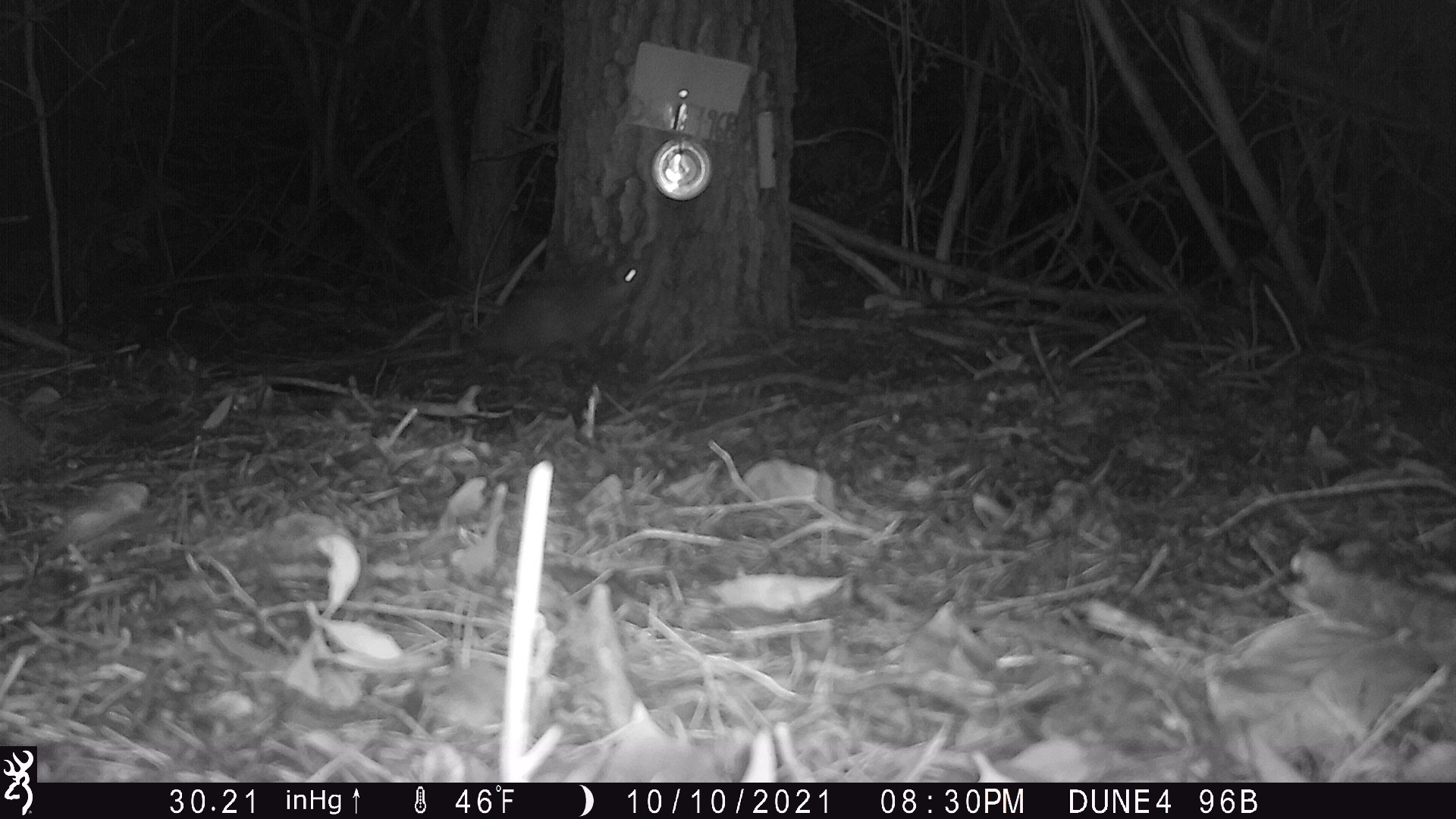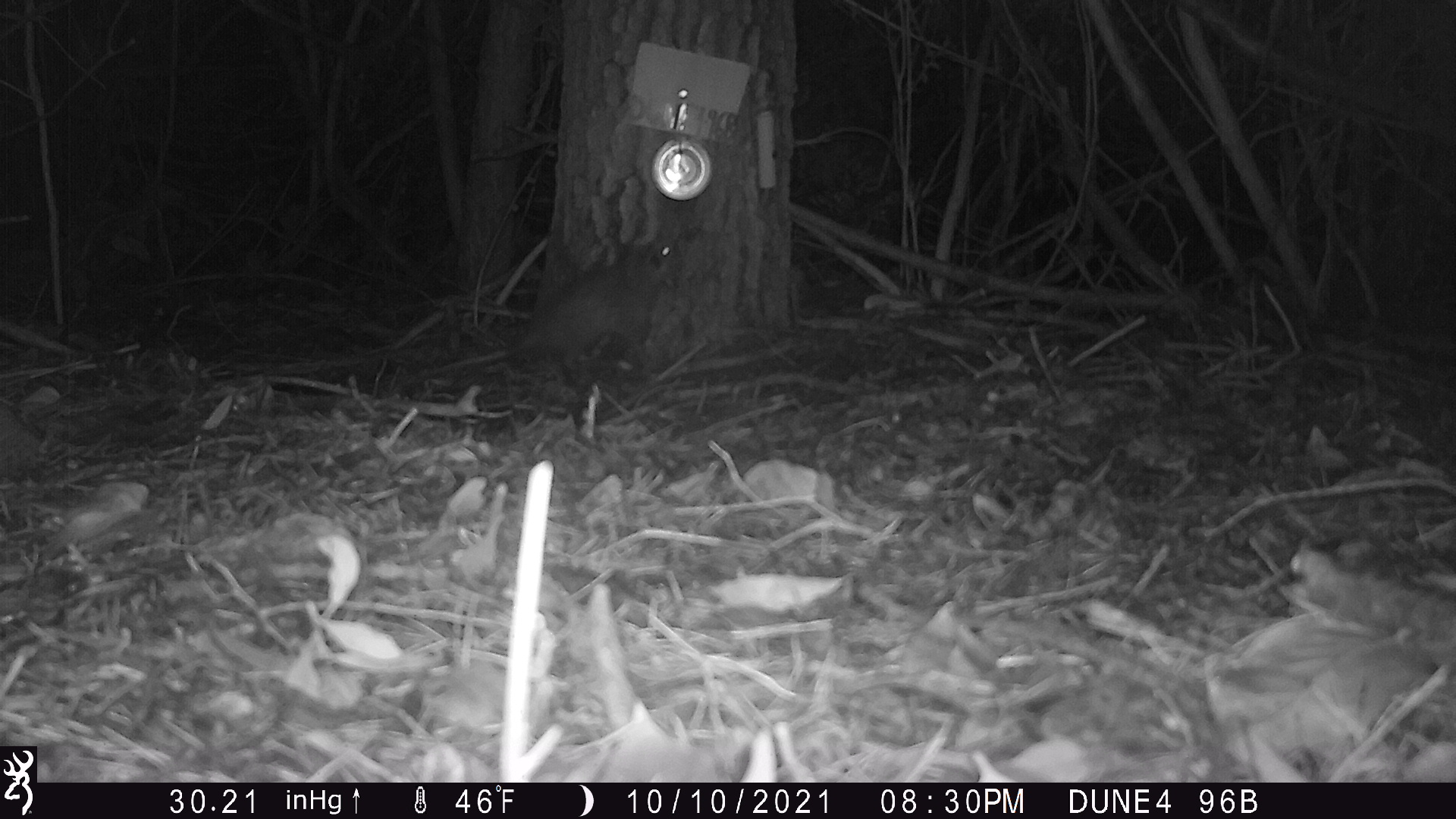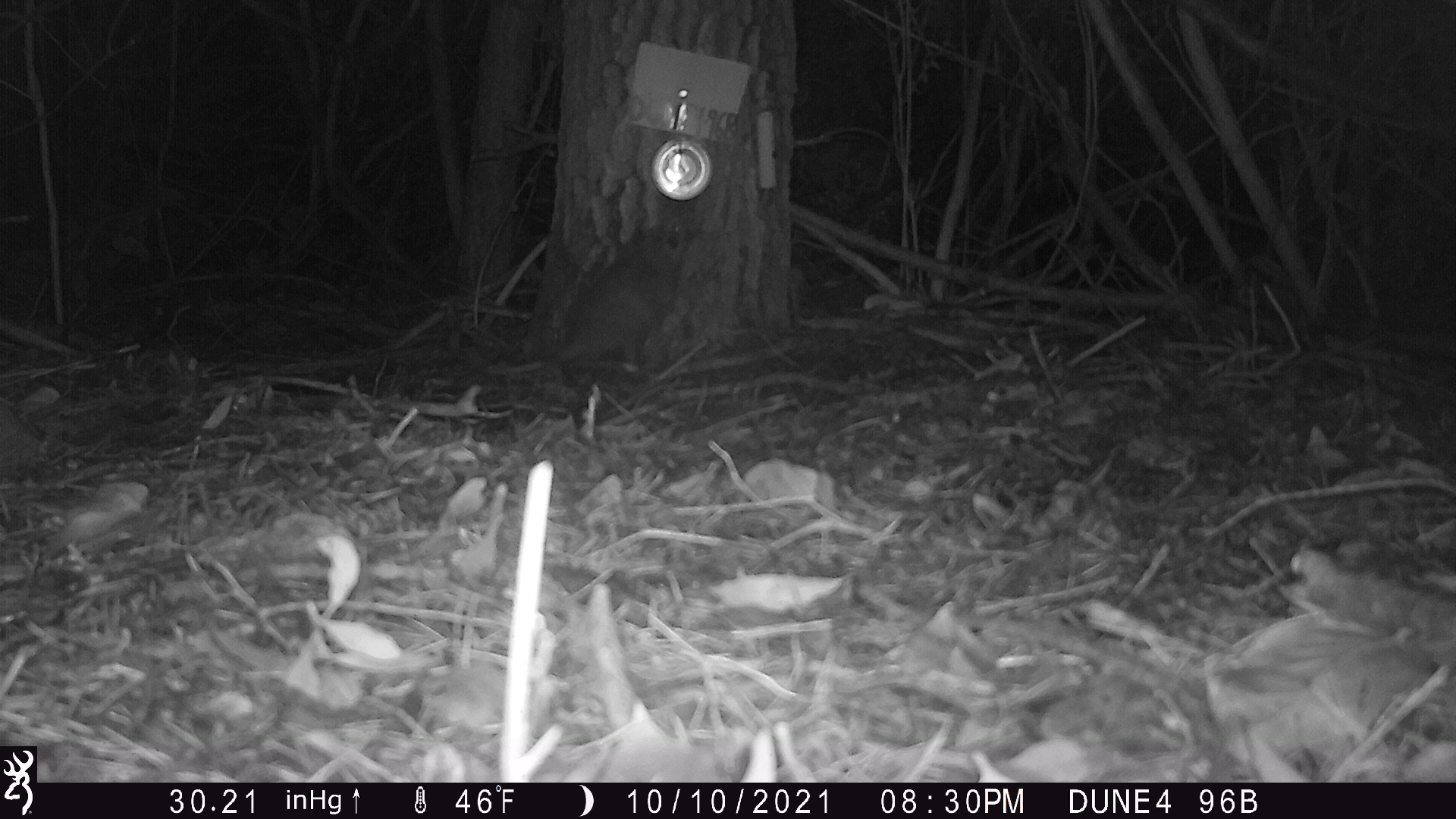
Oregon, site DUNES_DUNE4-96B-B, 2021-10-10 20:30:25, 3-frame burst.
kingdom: Animalia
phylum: Chordata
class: Mammalia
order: Didelphimorphia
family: Didelphidae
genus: Didelphis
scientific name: Didelphis virginiana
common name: virginia opossum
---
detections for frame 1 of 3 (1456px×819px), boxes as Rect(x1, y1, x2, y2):
virginia opossum: Rect(399, 257, 646, 371)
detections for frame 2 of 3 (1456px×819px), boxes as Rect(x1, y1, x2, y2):
virginia opossum: Rect(423, 233, 676, 378)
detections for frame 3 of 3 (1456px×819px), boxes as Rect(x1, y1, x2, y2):
virginia opossum: Rect(502, 219, 700, 376)